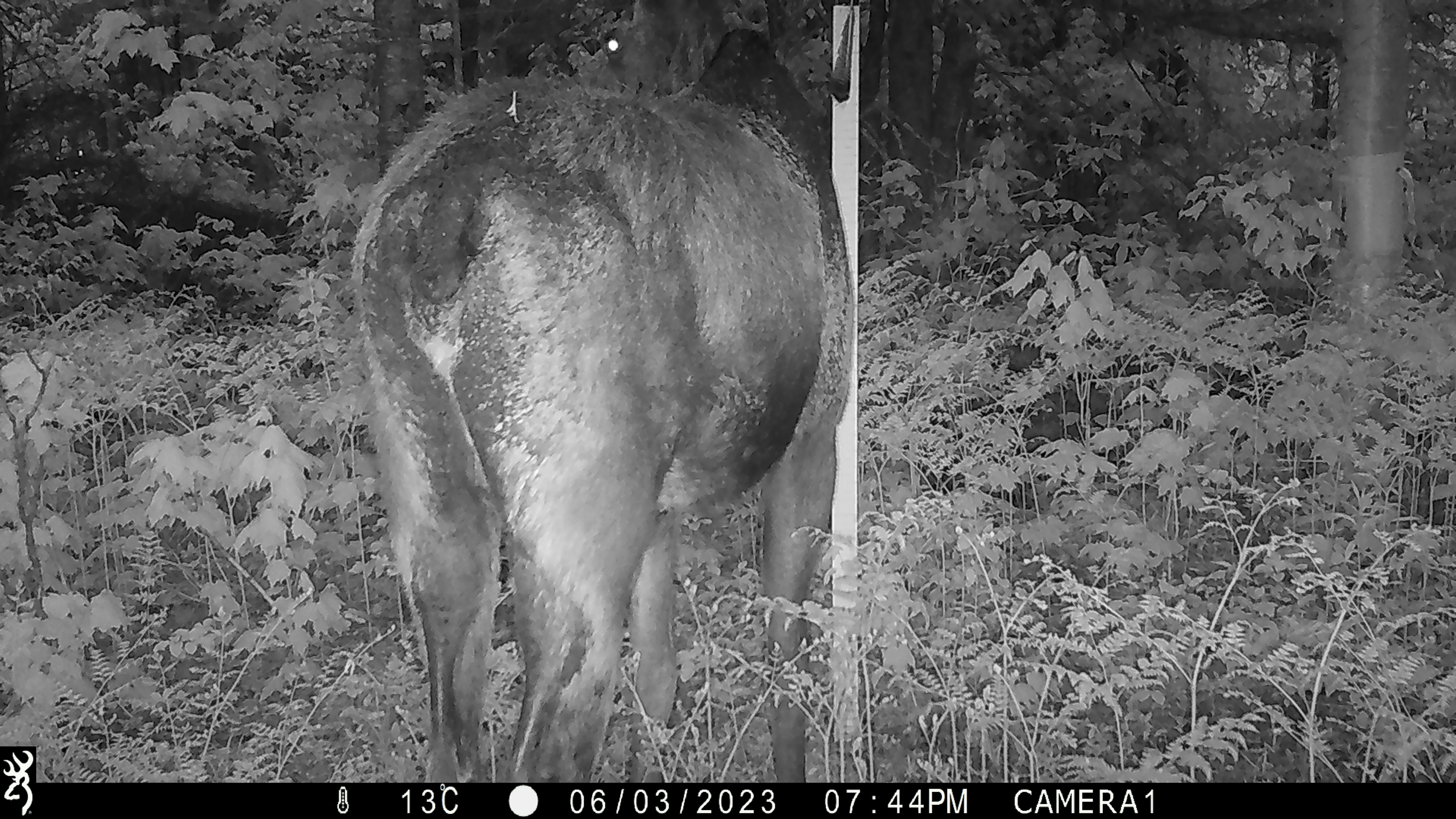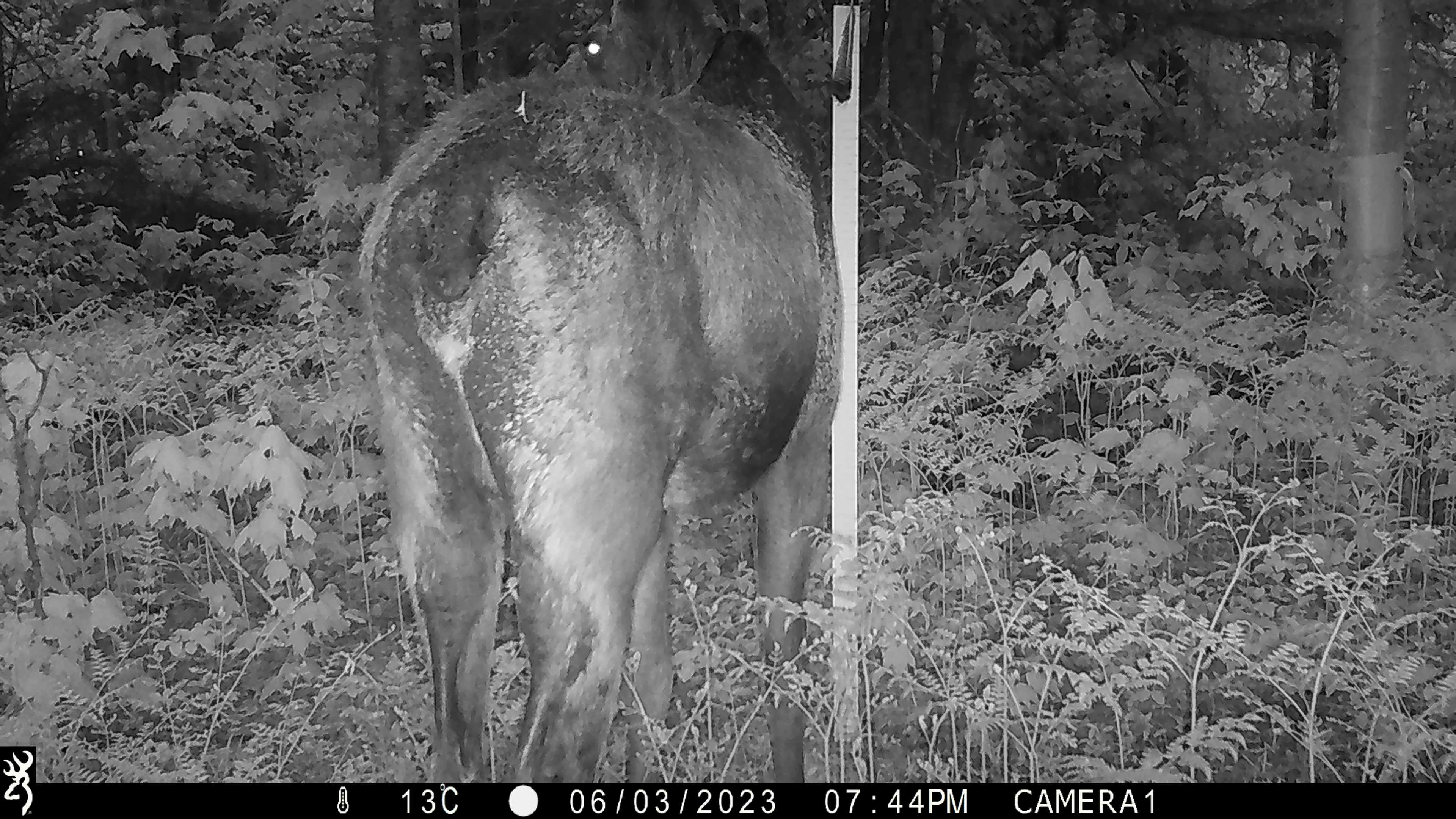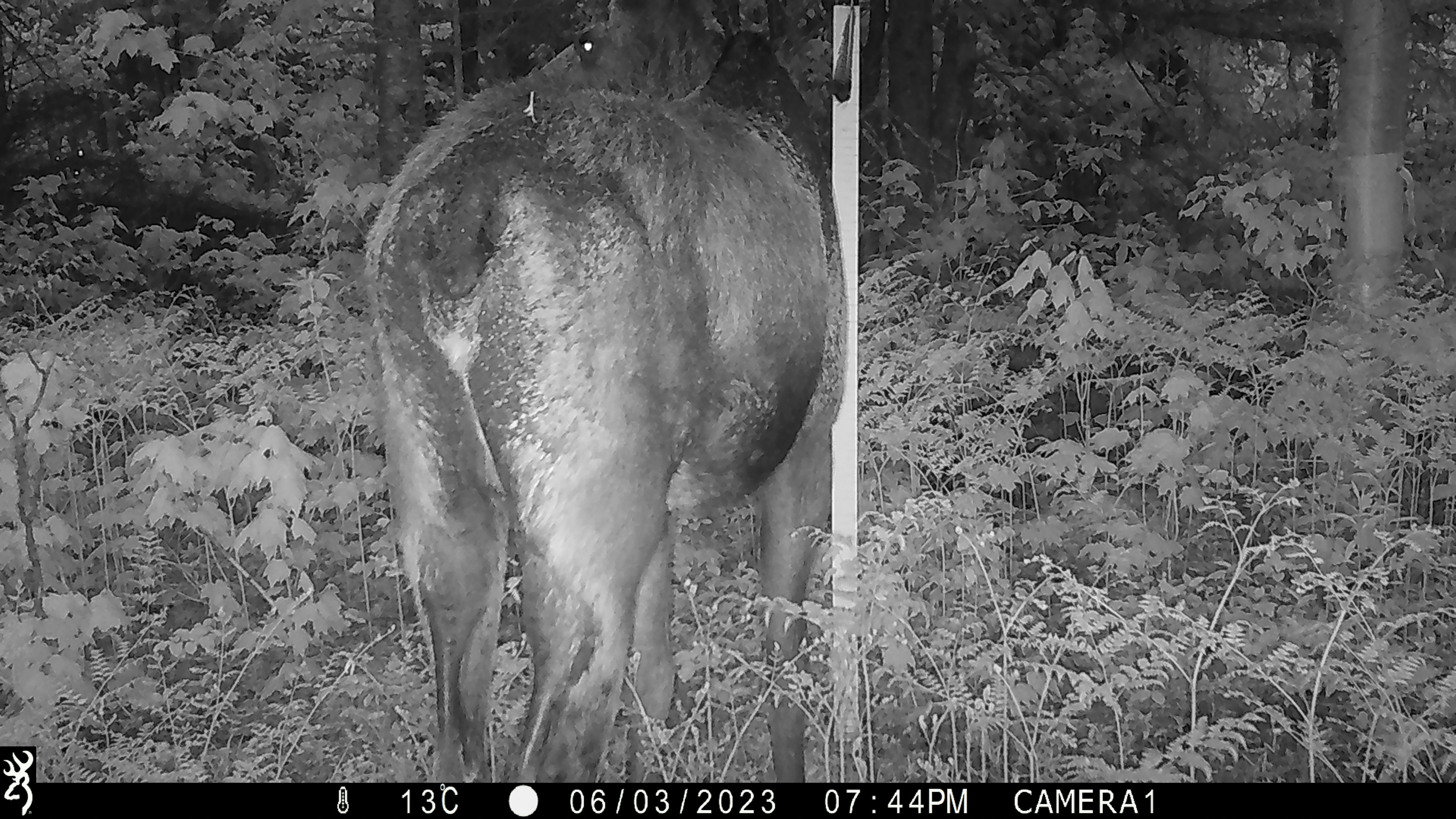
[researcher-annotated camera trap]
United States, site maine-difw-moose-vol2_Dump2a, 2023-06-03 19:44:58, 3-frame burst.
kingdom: Animalia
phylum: Chordata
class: Mammalia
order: Artiodactyla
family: Cervidae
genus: Alces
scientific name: Alces alces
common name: moose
Moose (Alces alces).